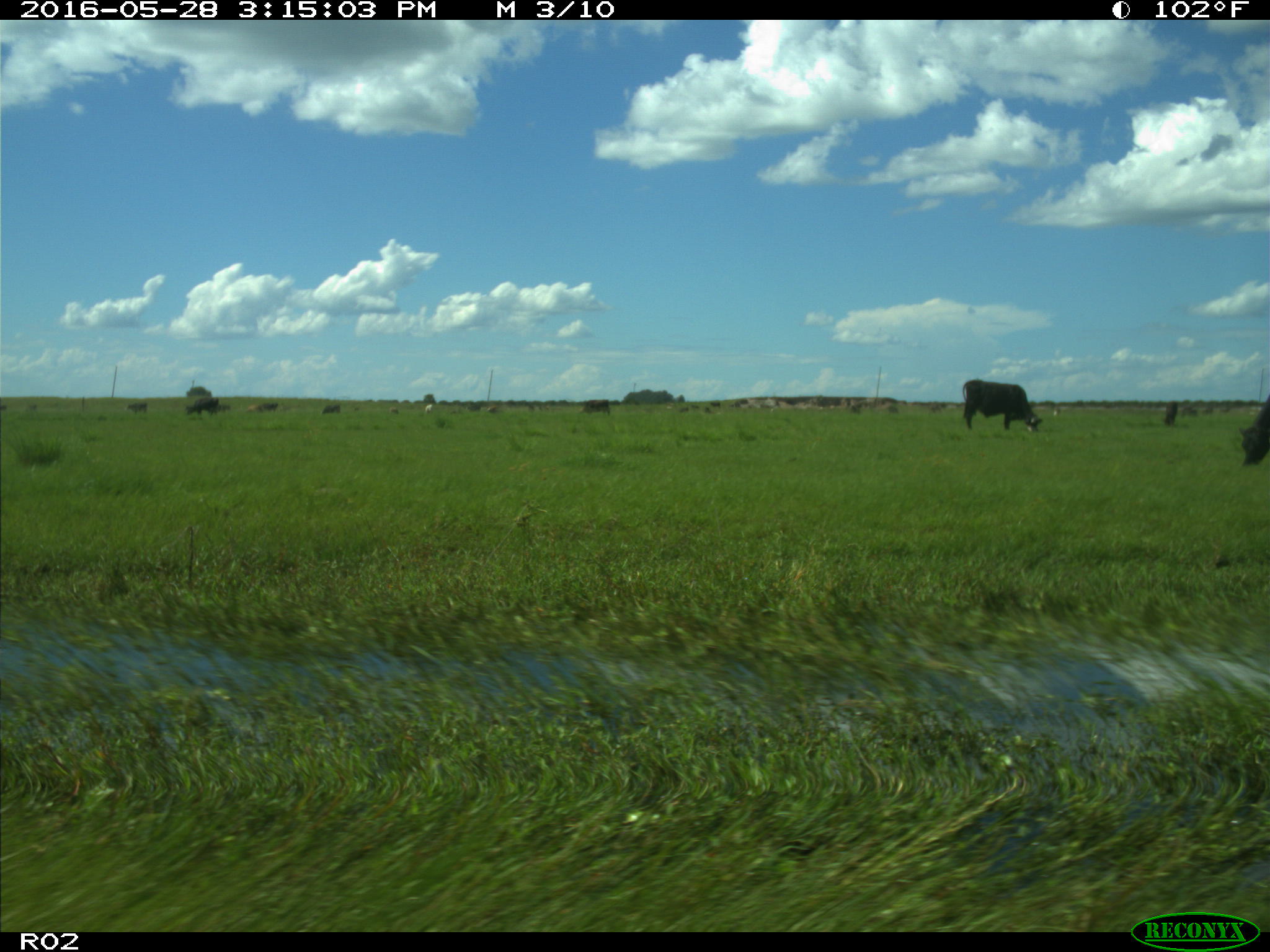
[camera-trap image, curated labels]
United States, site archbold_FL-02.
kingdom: Animalia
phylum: Chordata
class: Mammalia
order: Artiodactyla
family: Bovidae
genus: Bos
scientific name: Bos taurus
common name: domestic cow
Bos taurus (domestic cow).